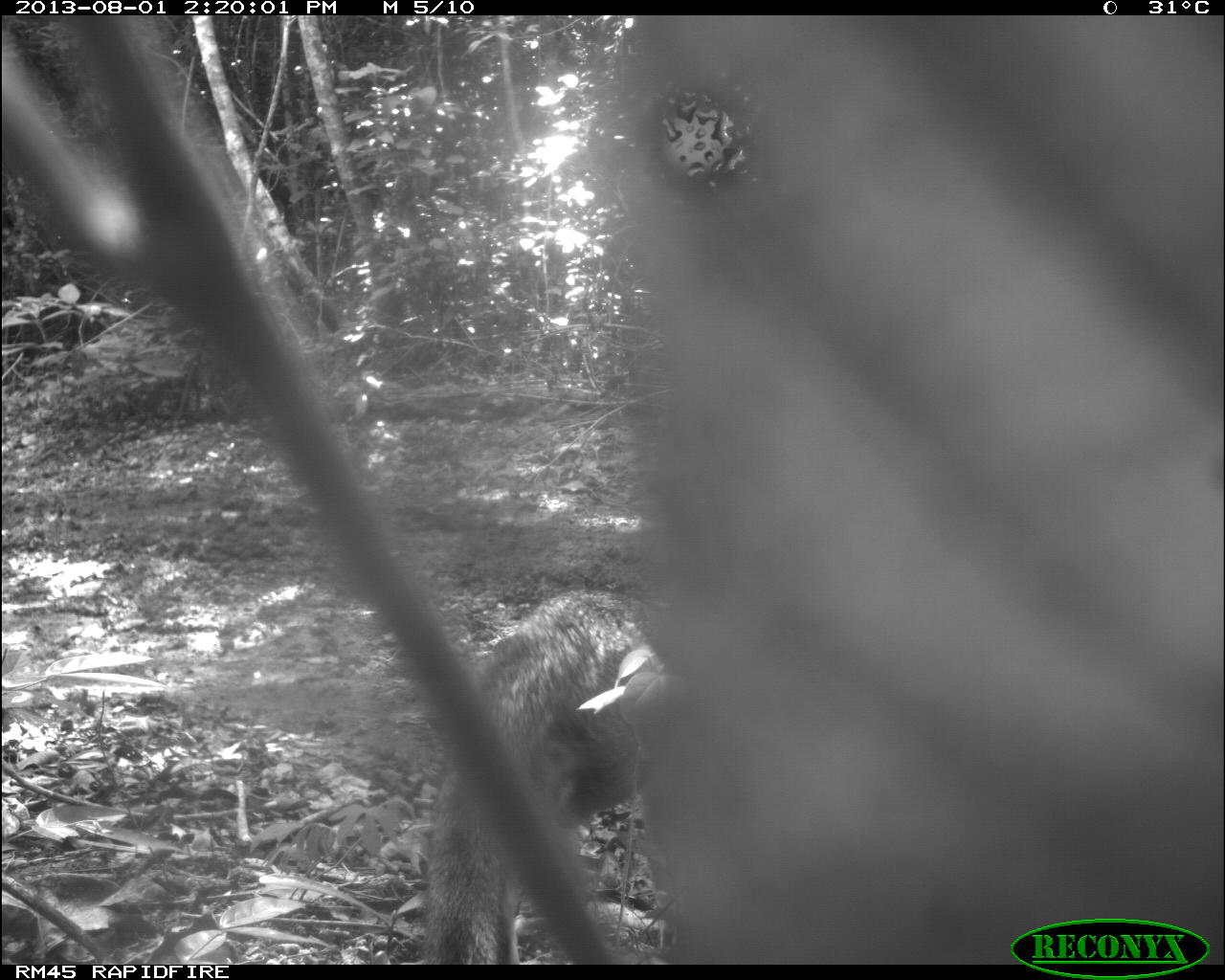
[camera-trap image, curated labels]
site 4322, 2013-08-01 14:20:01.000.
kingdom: Animalia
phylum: Chordata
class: Mammalia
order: Carnivora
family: Canidae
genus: Urocyon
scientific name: Urocyon cinereoargenteus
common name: gray fox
Urocyon cinereoargenteus (gray fox), count 1.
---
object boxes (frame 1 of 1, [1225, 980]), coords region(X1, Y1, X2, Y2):
urocyon cinereoargenteus: region(412, 583, 663, 961)